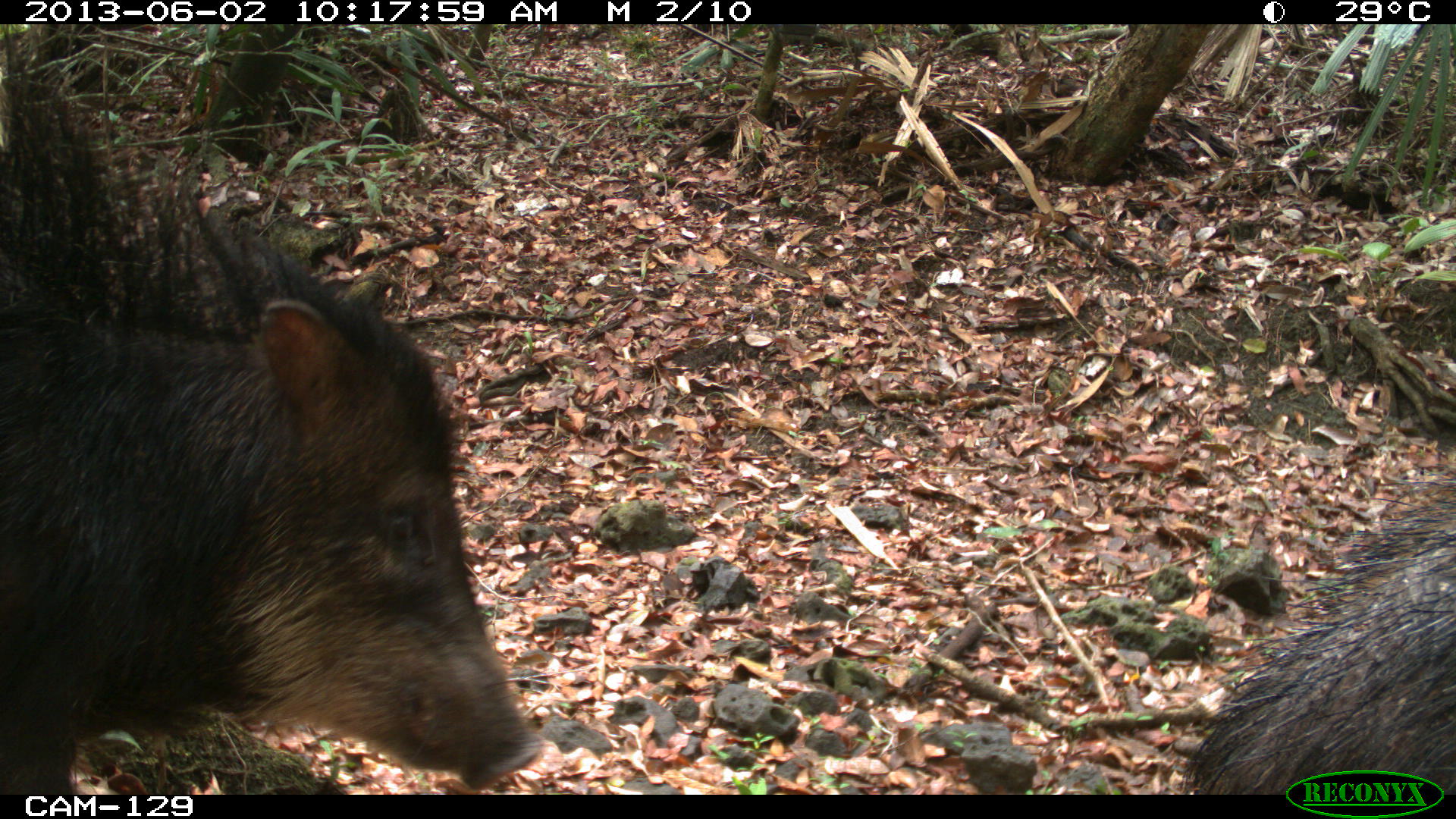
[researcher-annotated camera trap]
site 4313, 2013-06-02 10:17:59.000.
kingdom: Animalia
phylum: Chordata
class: Mammalia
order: Artiodactyla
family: Tayassuidae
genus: Tayassu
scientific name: Tayassu pecari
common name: white-lipped peccary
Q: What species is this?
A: Tayassu pecari (white-lipped peccary).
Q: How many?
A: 2.